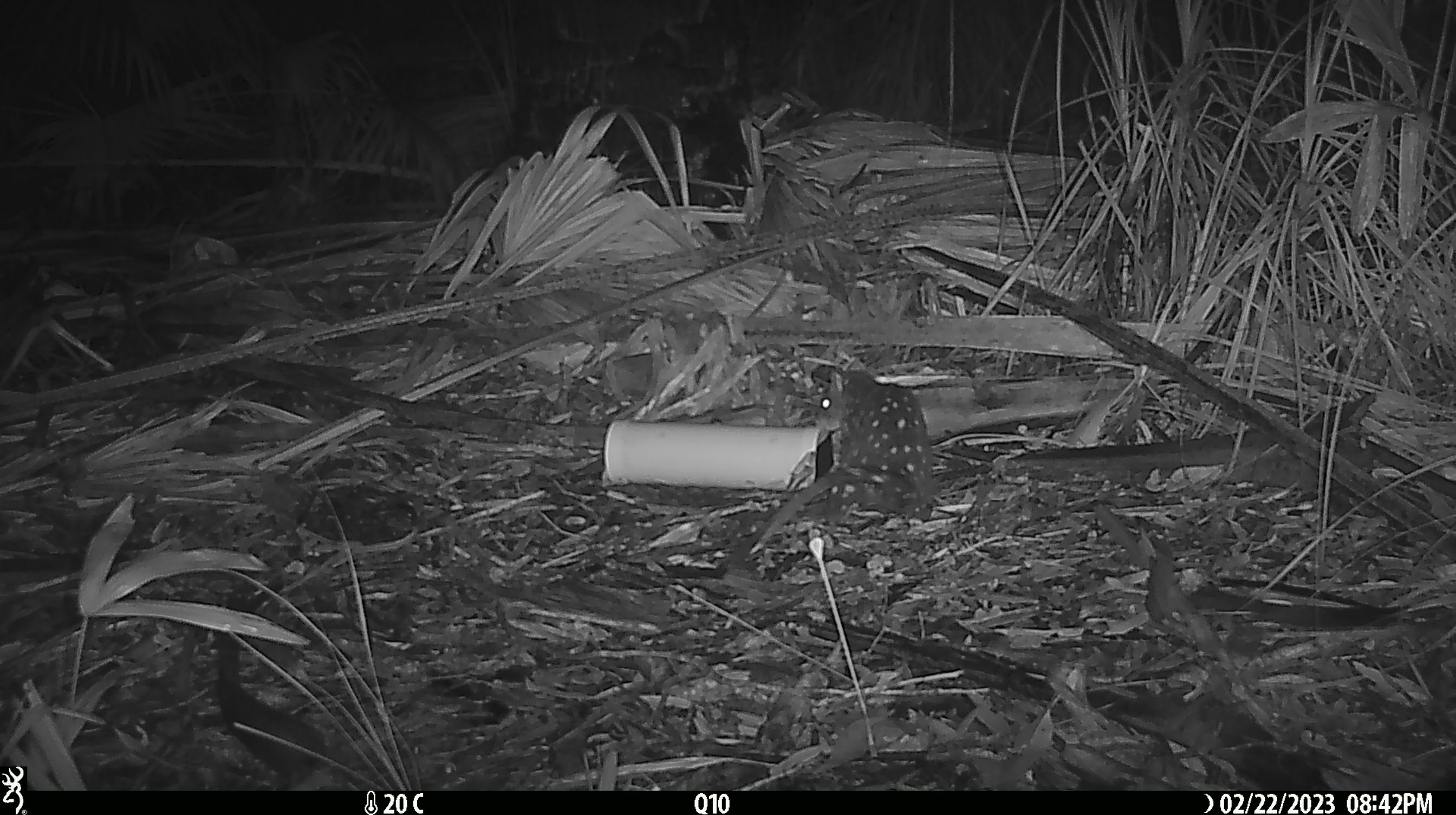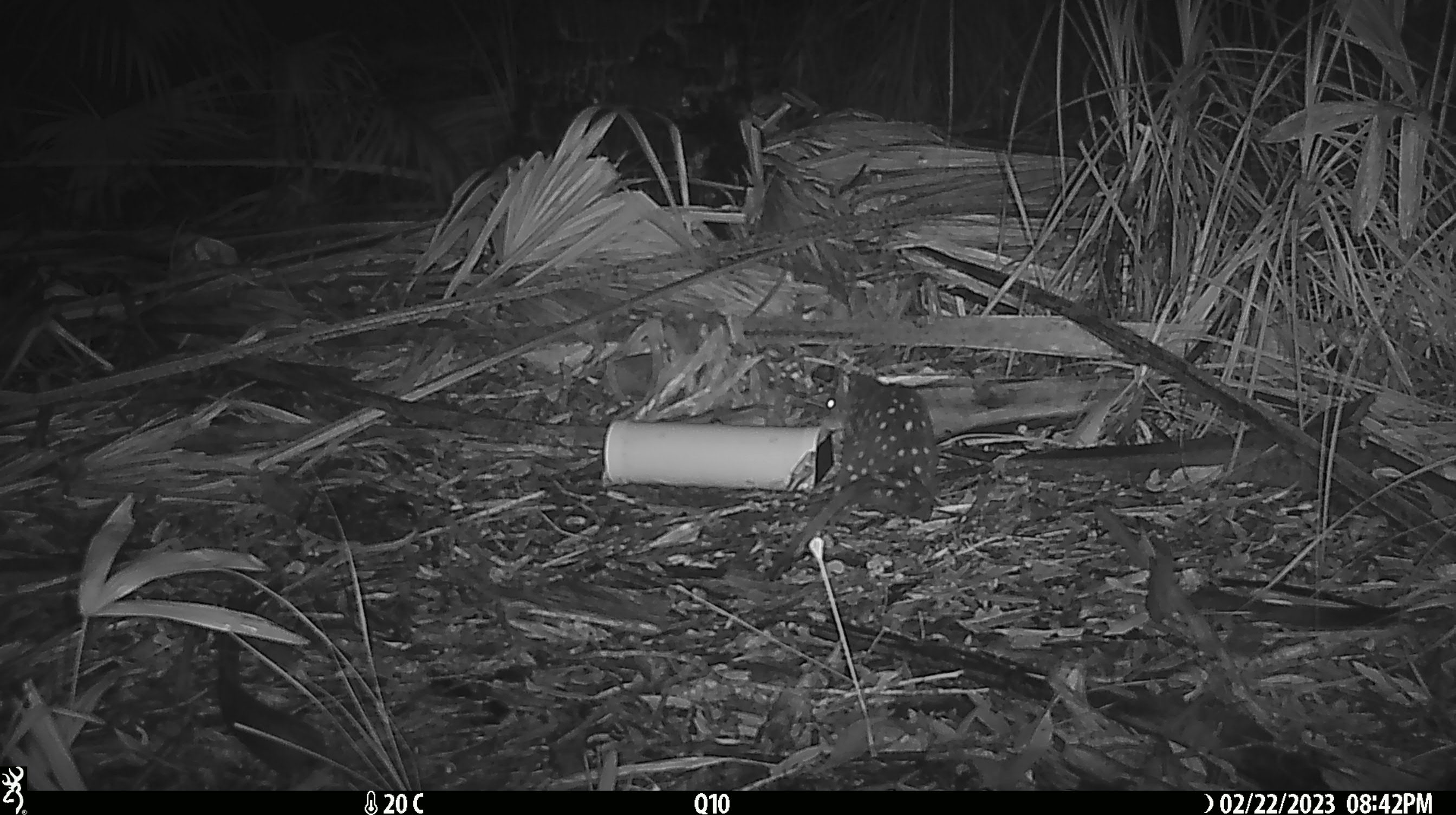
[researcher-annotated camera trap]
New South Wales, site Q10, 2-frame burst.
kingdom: Animalia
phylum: Chordata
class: Mammalia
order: Dasyuromorphia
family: Dasyuridae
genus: Dasyurus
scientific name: Dasyurus maculatus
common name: spotted-tailed quoll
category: quoll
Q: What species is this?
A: Quoll (spotted-tailed quoll) (Dasyurus maculatus).